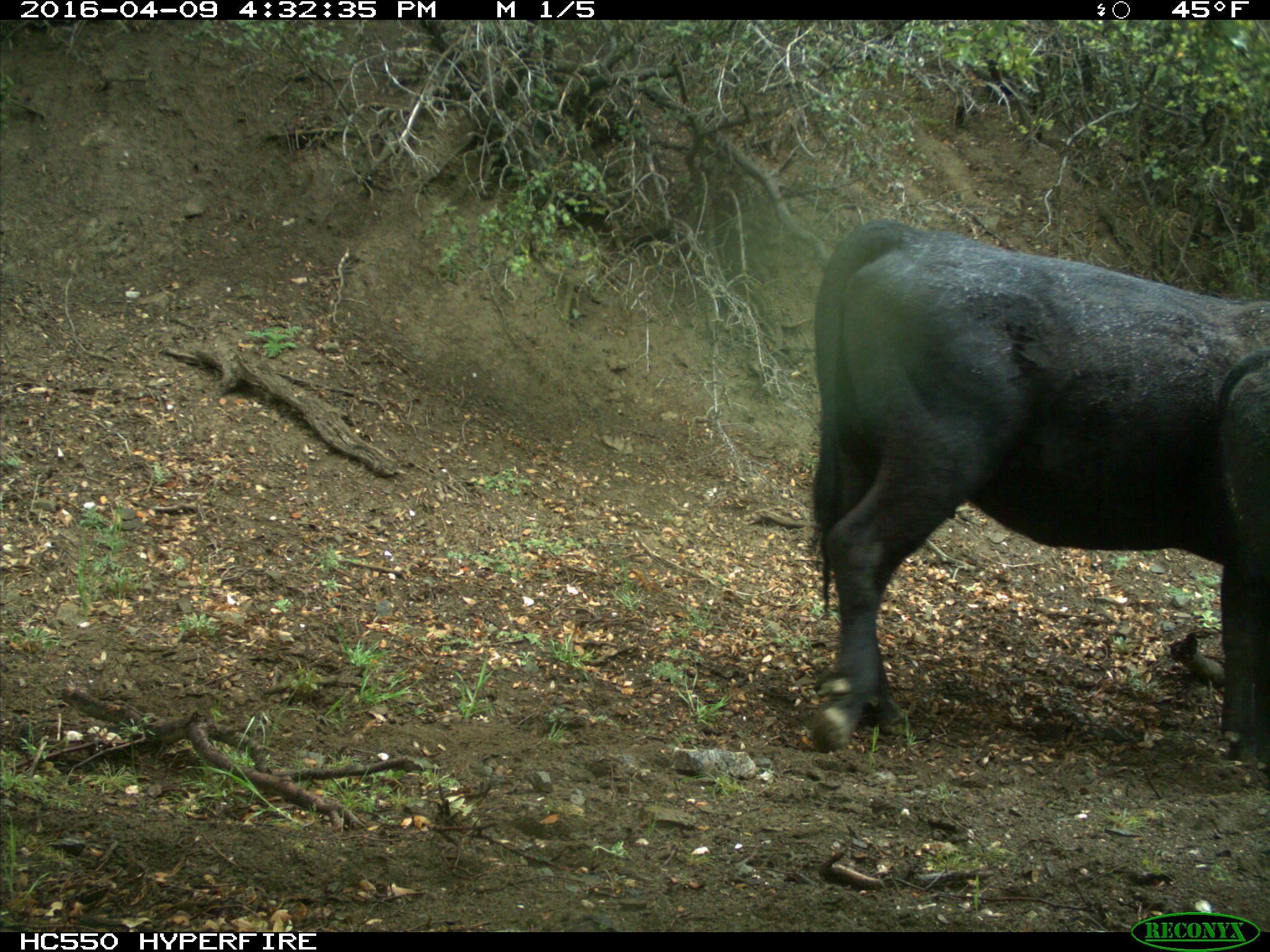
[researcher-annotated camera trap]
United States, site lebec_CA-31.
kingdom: Animalia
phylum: Chordata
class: Mammalia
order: Artiodactyla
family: Bovidae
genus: Bos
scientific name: Bos taurus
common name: domestic cow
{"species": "Bos taurus (domestic cow)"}